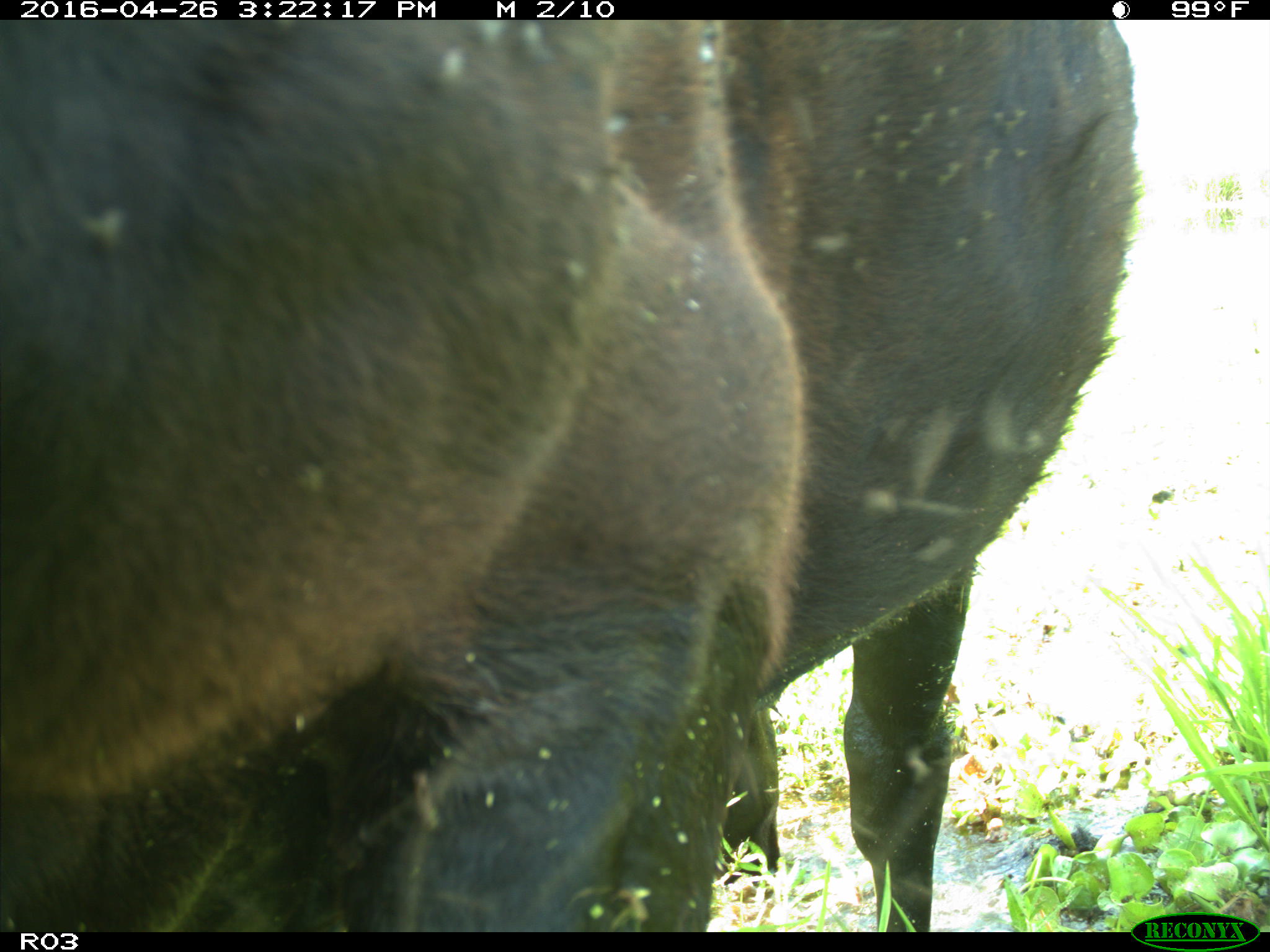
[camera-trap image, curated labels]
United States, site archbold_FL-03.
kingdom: Animalia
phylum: Chordata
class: Mammalia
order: Artiodactyla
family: Bovidae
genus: Bos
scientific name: Bos taurus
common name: domestic cow